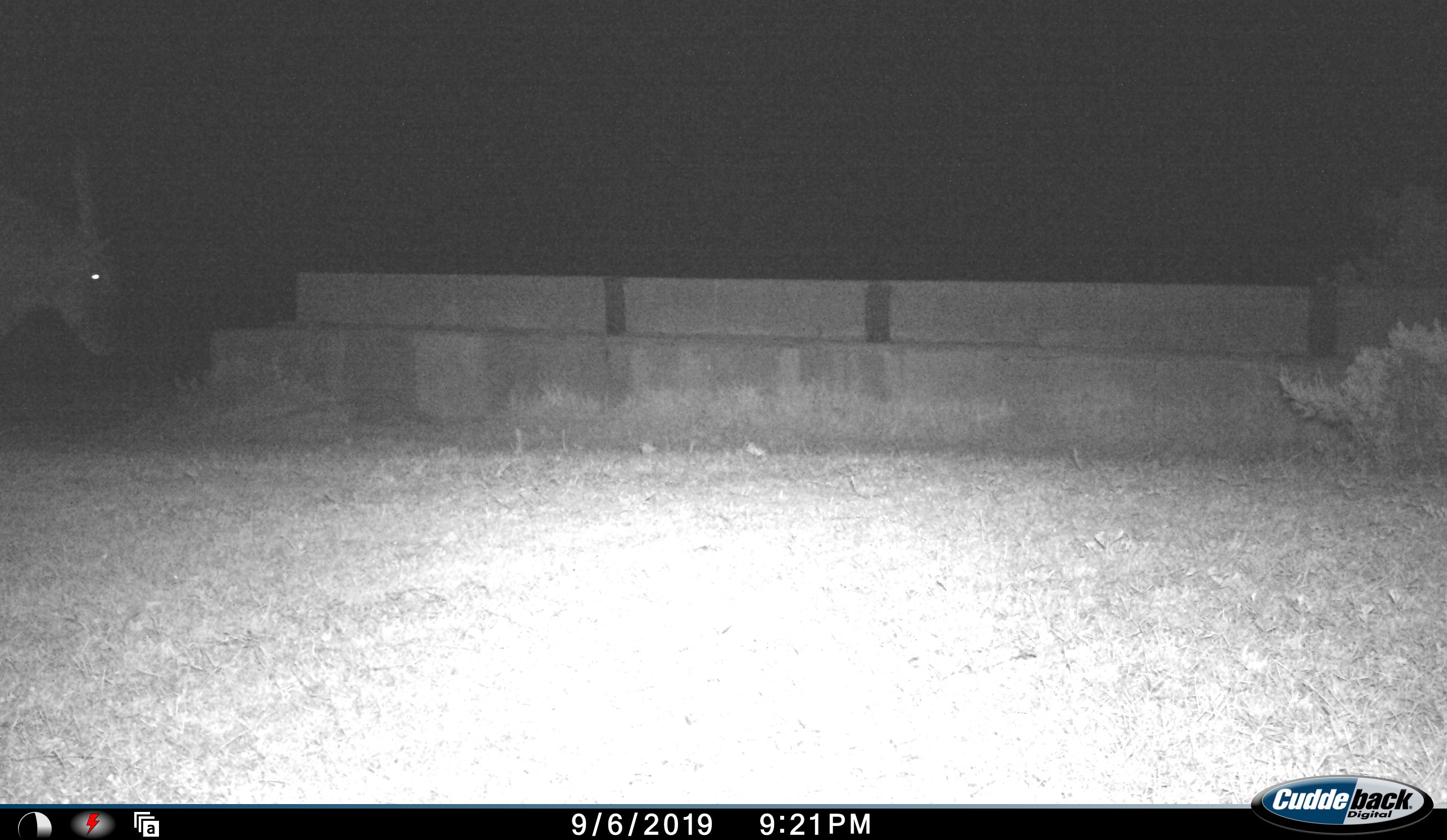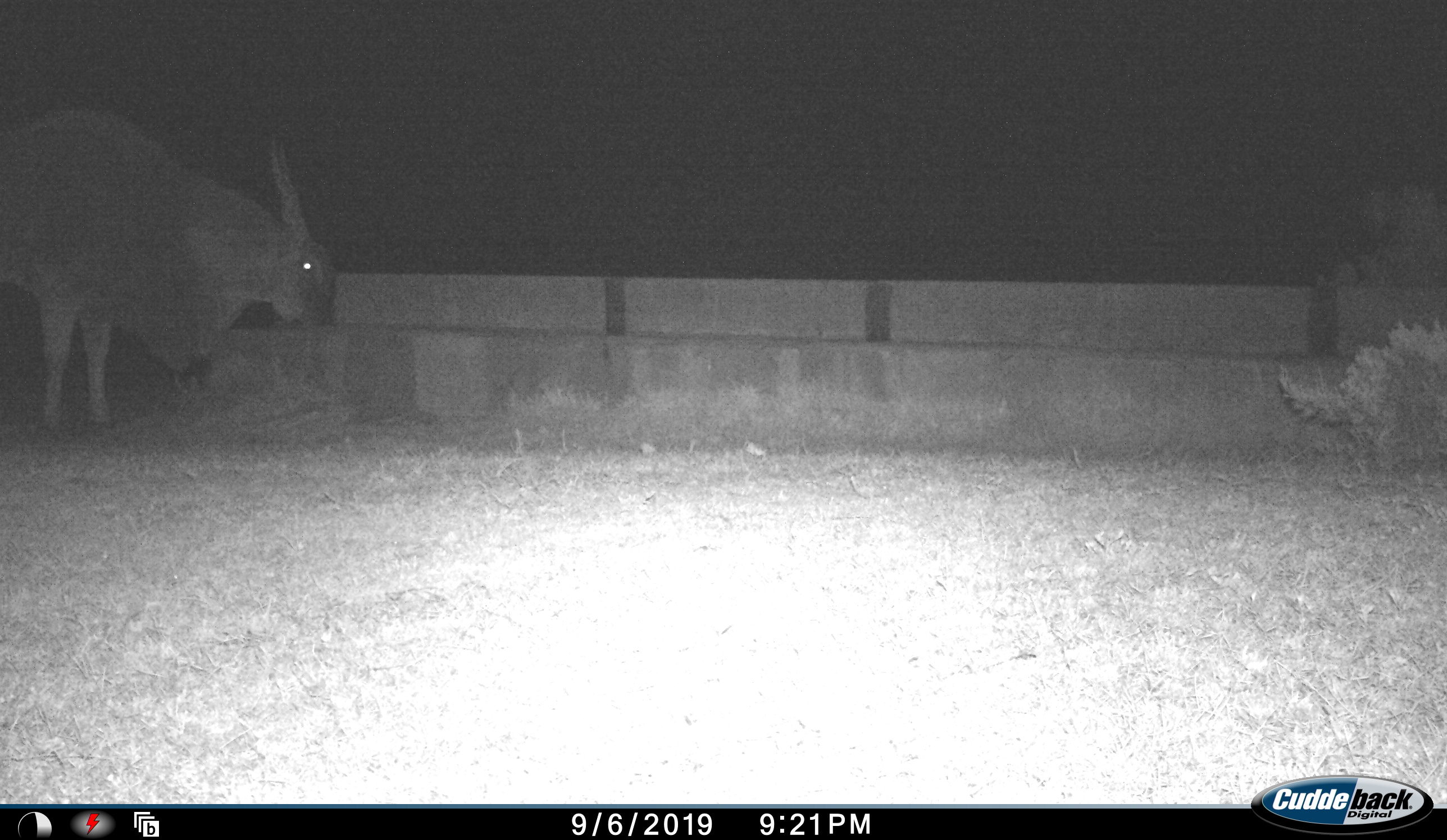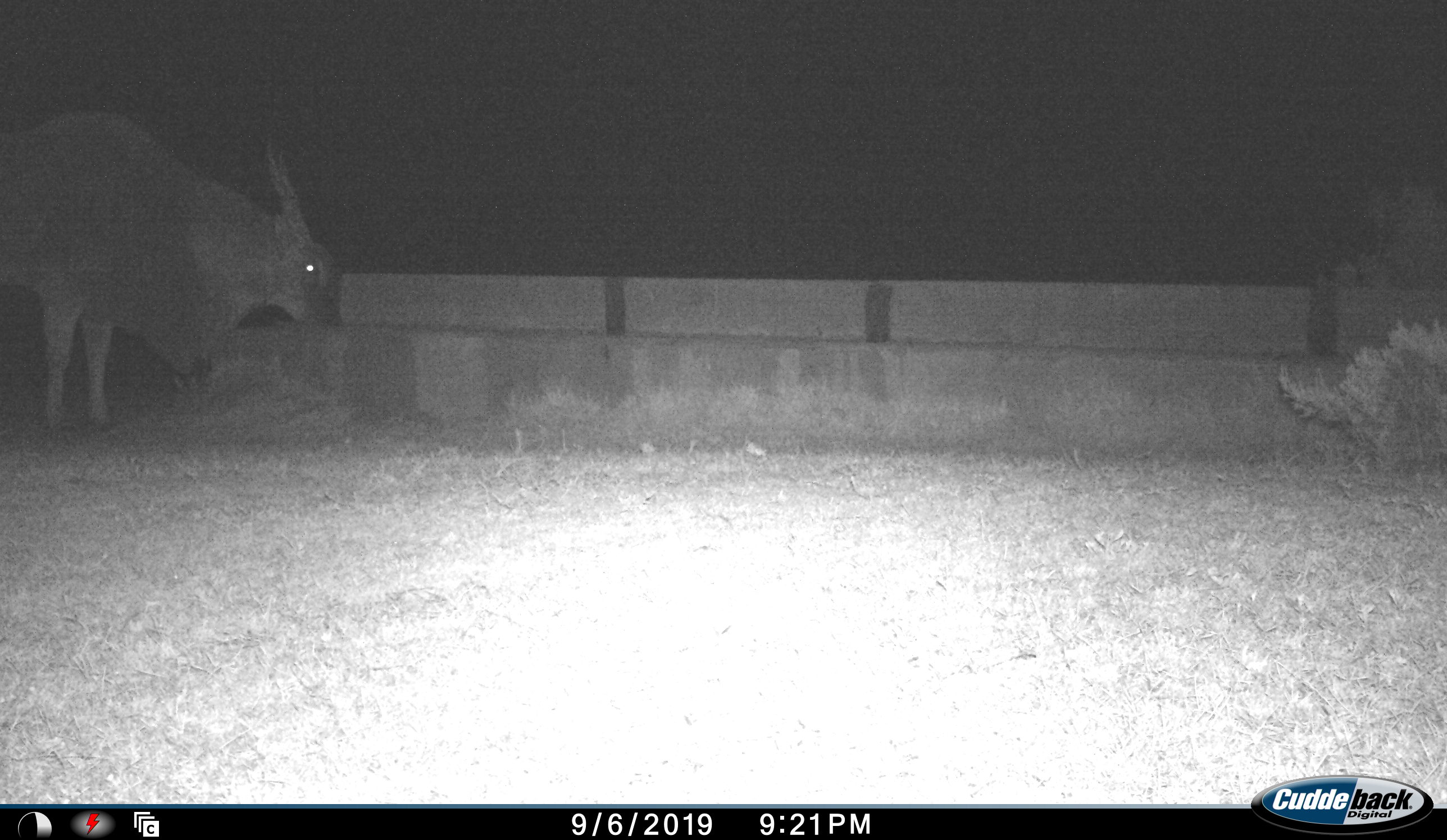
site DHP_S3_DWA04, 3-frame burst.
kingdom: Animalia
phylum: Chordata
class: Mammalia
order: Artiodactyla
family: Bovidae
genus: Tragelaphus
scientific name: Tragelaphus oryx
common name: eland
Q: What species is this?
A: Eland (Tragelaphus oryx).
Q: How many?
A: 1.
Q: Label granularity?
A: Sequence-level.